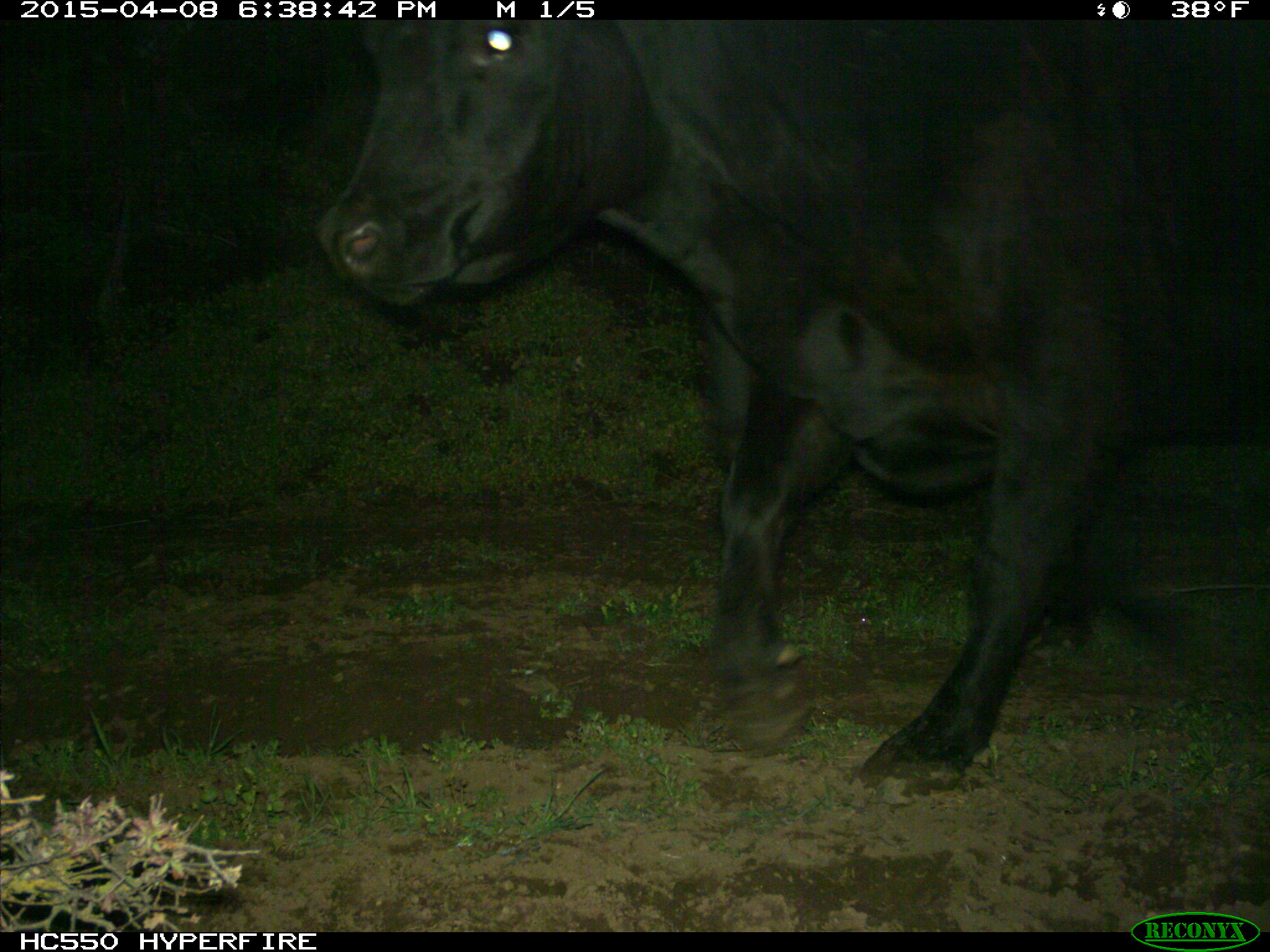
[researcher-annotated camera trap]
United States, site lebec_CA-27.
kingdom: Animalia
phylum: Chordata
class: Mammalia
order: Artiodactyla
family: Bovidae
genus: Bos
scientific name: Bos taurus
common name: domestic cow